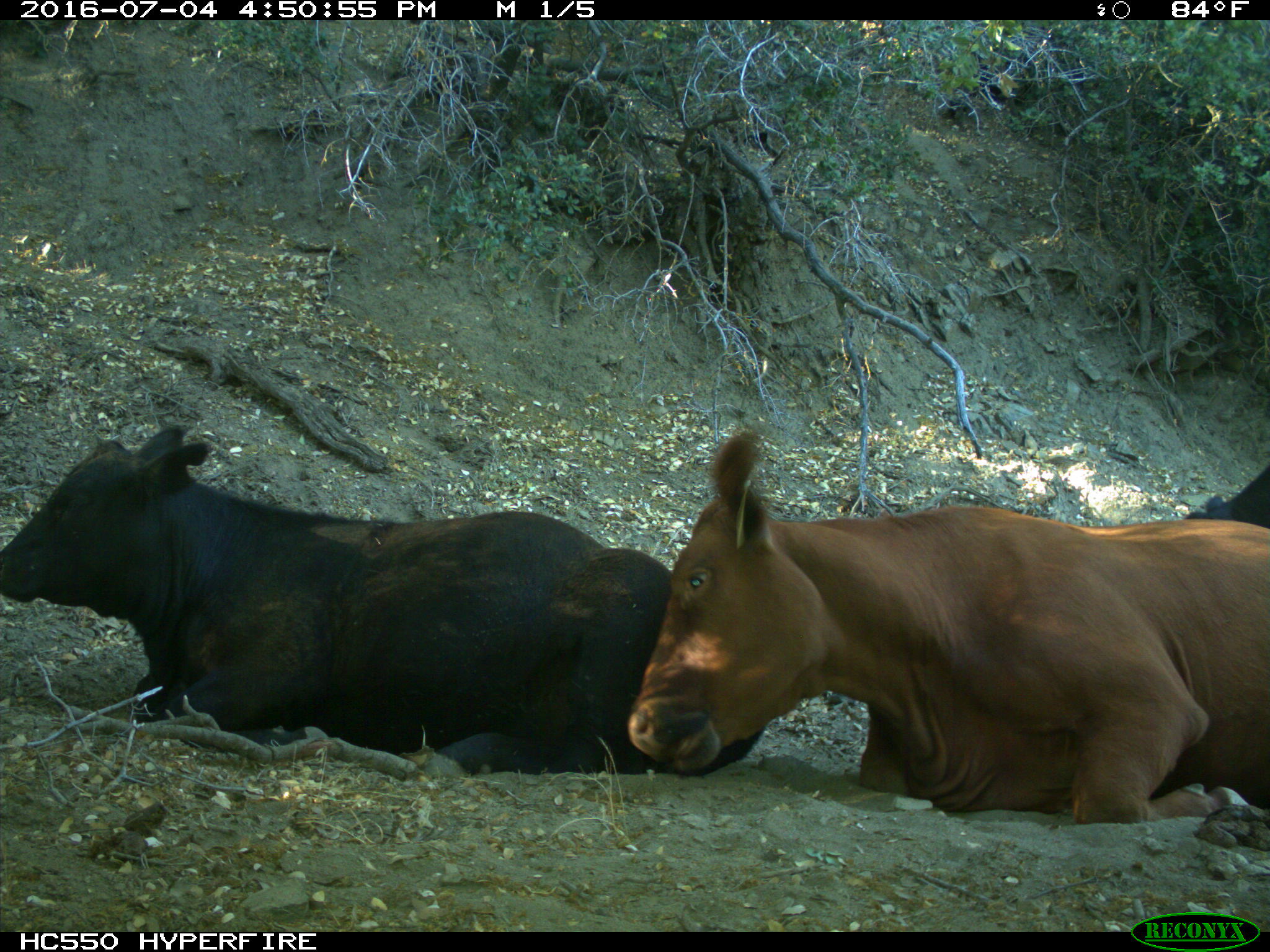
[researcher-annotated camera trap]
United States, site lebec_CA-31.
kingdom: Animalia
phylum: Chordata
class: Mammalia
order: Artiodactyla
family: Bovidae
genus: Bos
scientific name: Bos taurus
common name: domestic cow